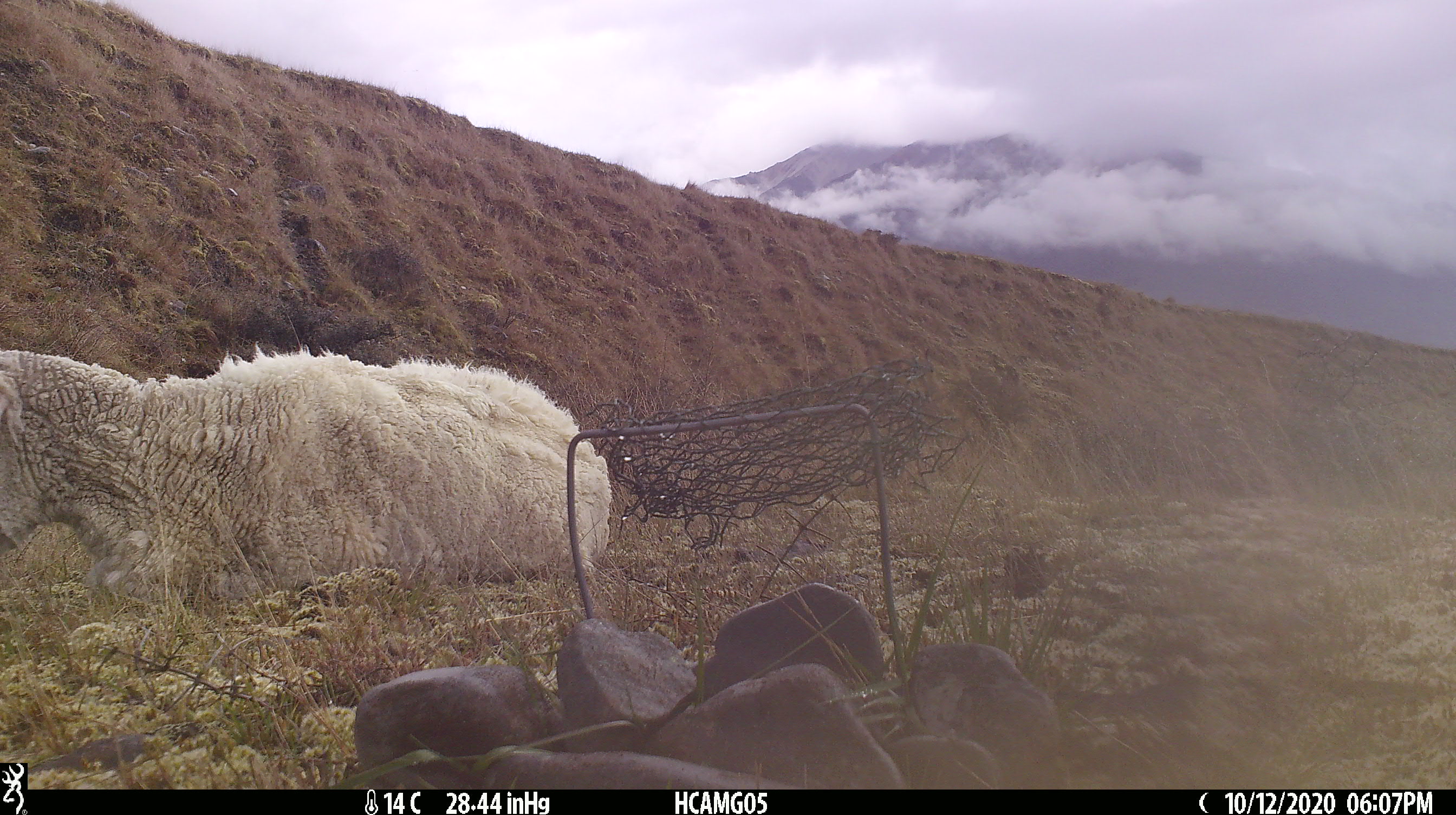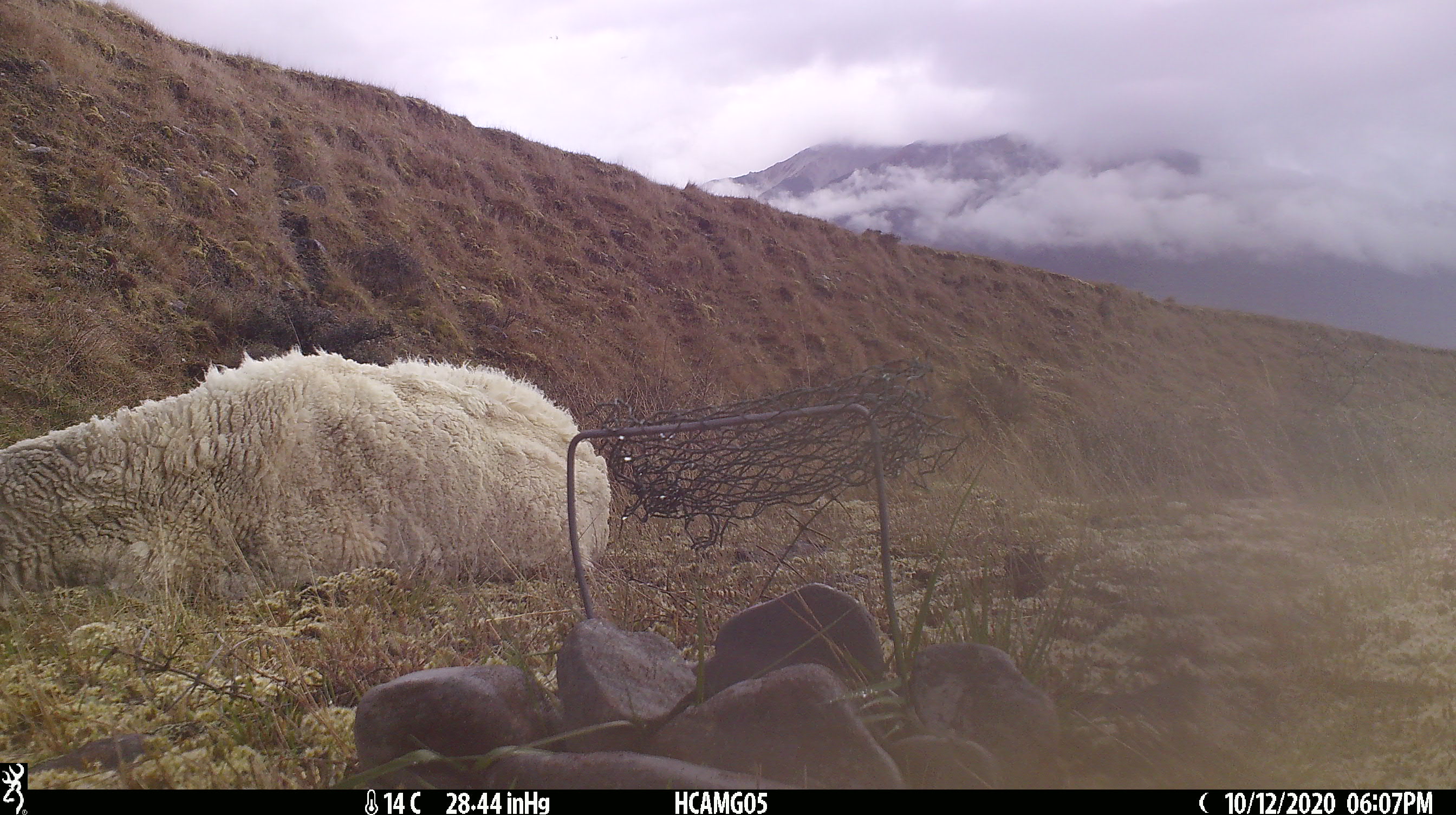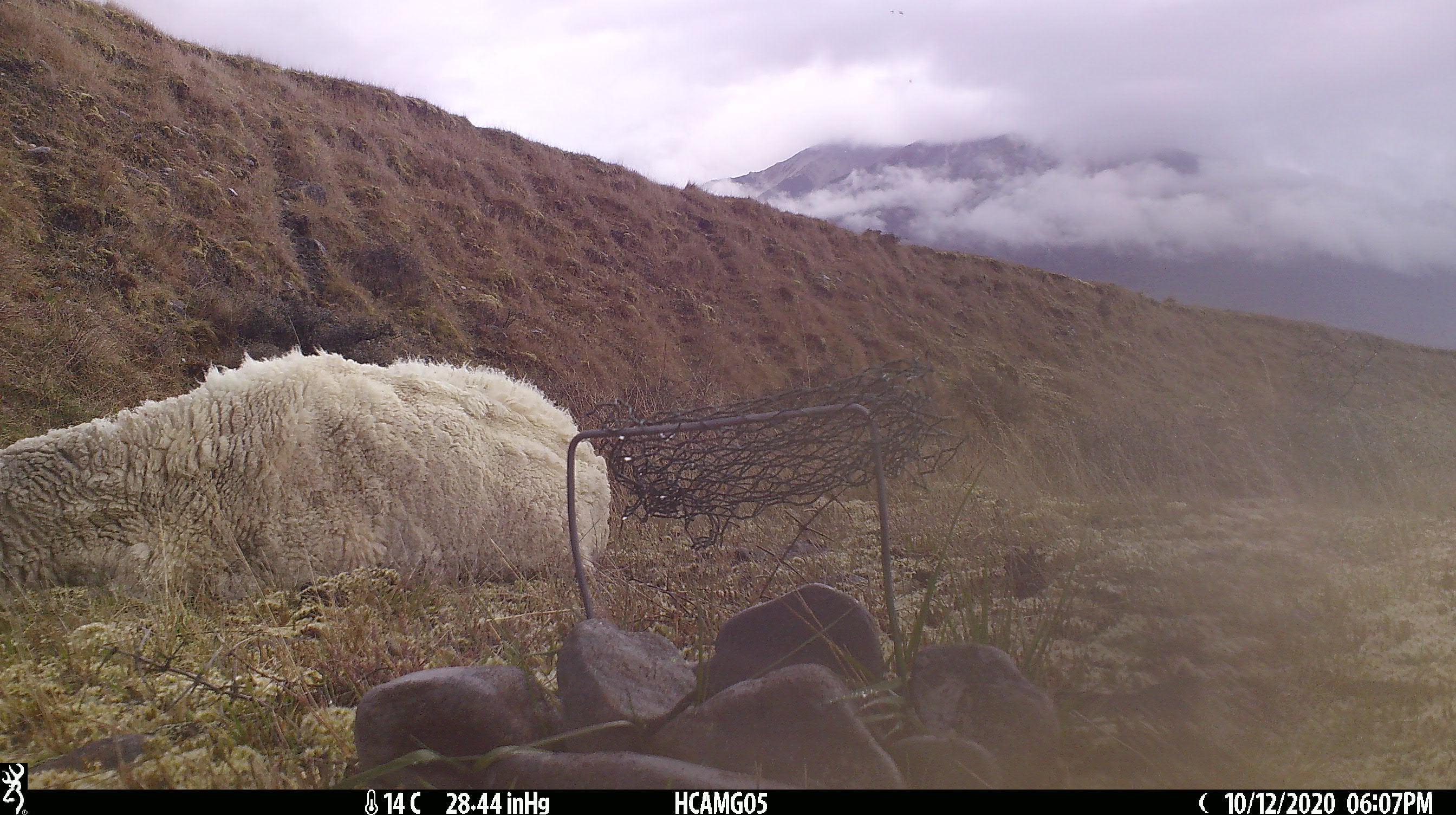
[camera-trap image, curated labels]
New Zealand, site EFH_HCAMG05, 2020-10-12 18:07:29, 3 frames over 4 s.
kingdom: Animalia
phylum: Chordata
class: Mammalia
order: Artiodactyla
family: Bovidae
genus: Ovis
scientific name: Ovis aries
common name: domestic sheep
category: sheep